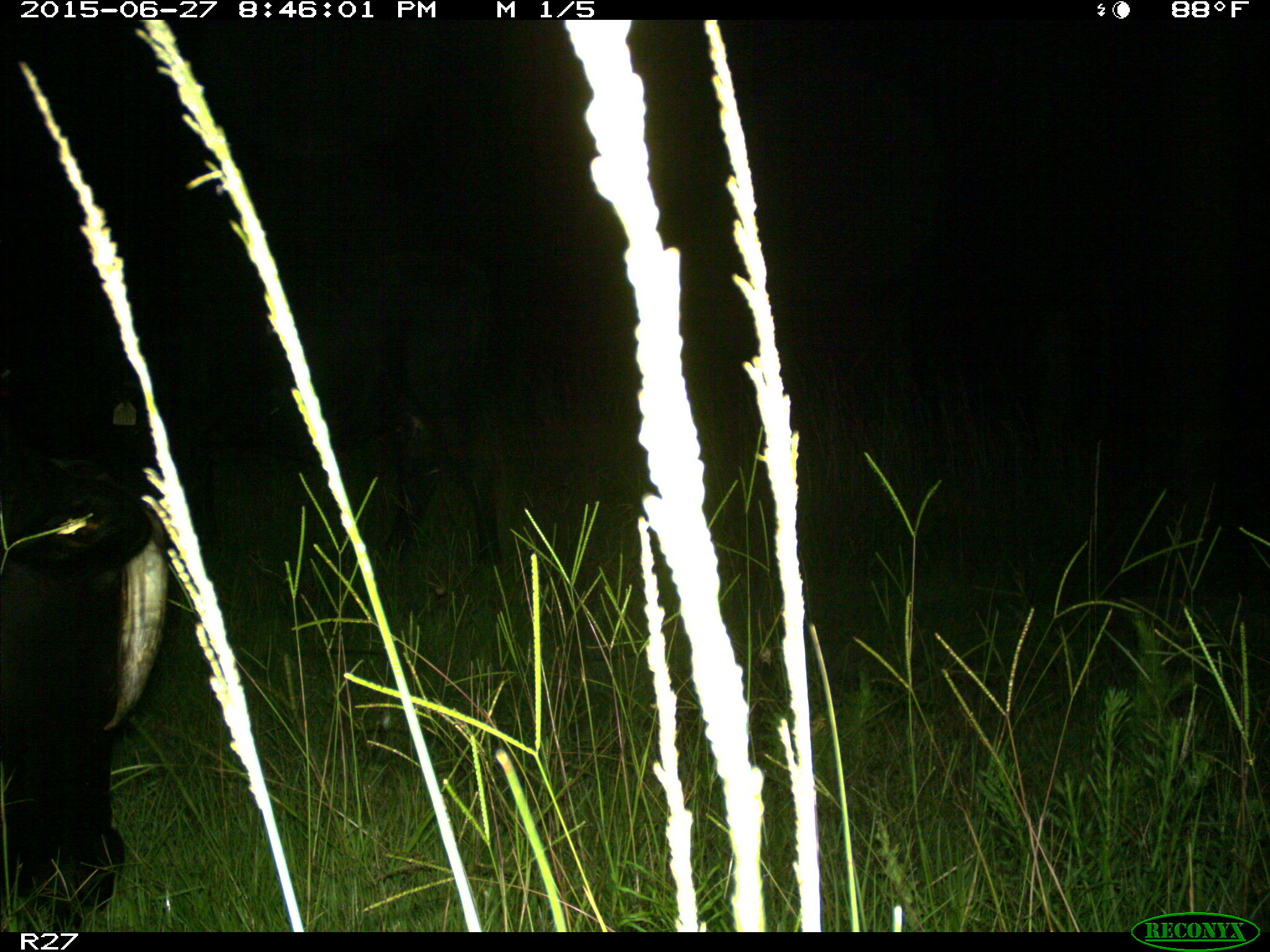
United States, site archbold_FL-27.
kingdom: Animalia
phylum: Chordata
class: Mammalia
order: Artiodactyla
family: Bovidae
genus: Bos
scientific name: Bos taurus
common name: domestic cow